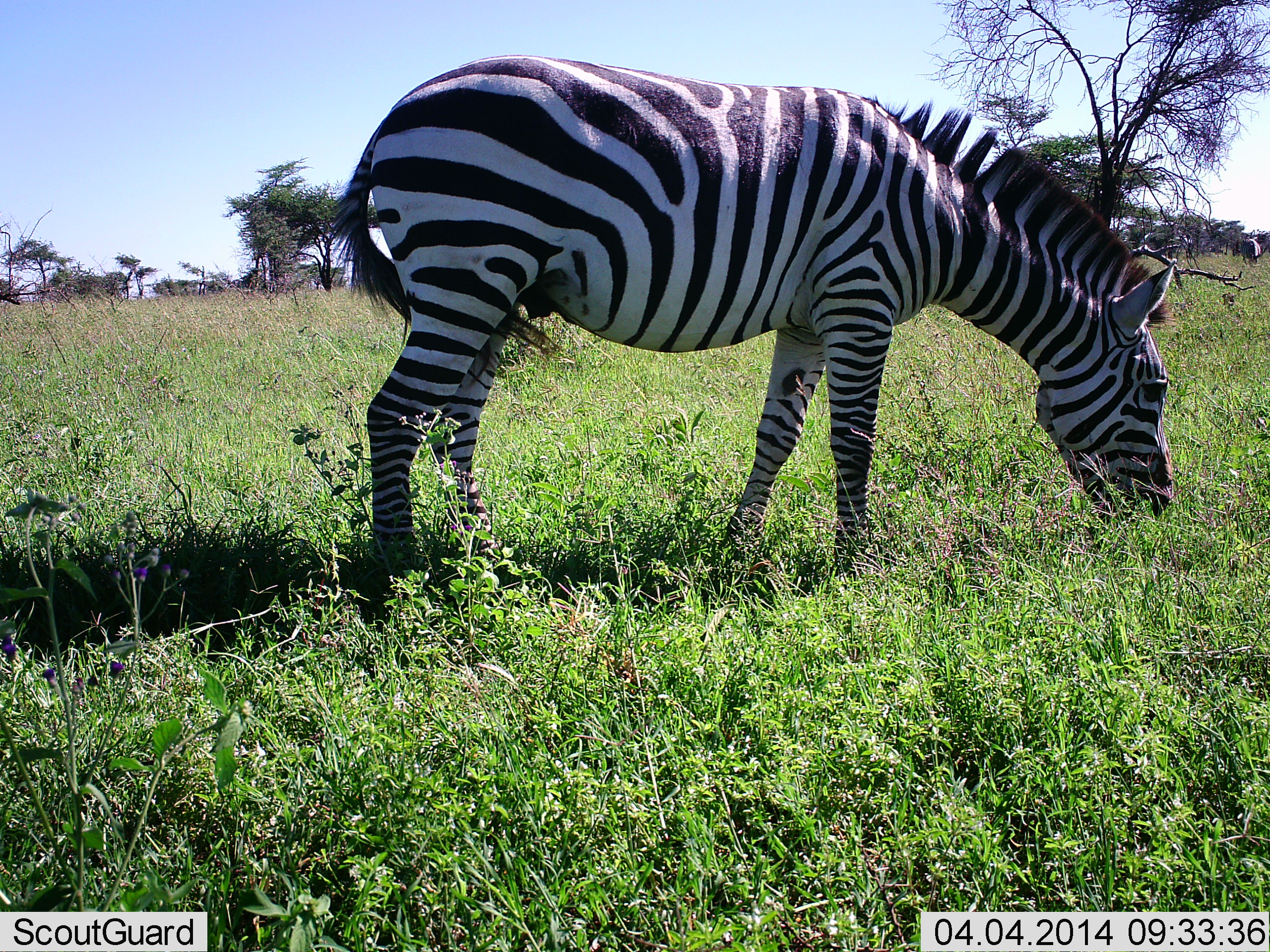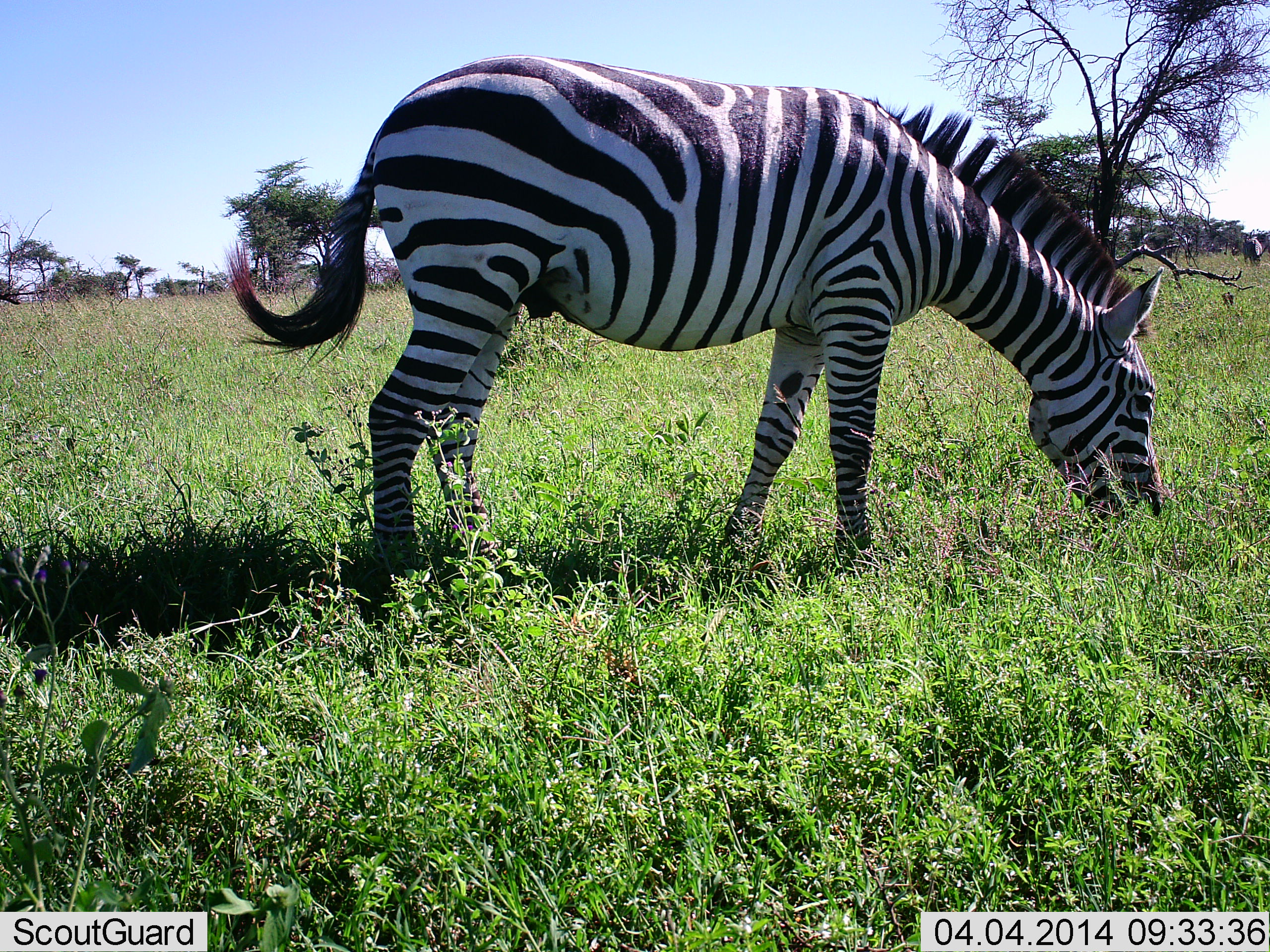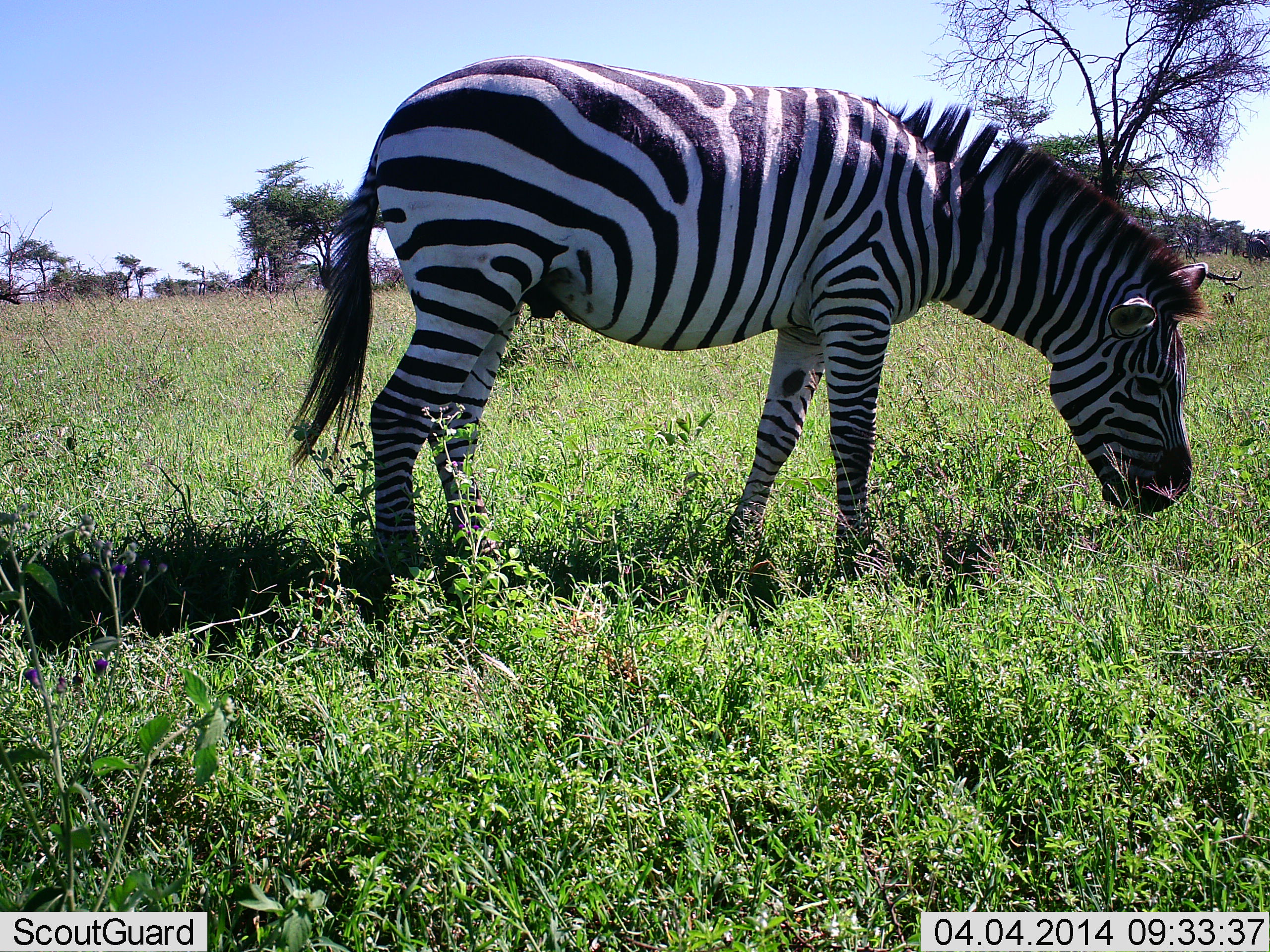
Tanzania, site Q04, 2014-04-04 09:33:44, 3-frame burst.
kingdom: Animalia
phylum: Chordata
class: Mammalia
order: Perissodactyla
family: Equidae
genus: Equus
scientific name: Equus quagga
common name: plains zebra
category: zebra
Zebra (plains zebra) (Equus quagga), count 1. Behavior (volunteer vote fractions): standing 20%, resting 0%, moving 0%, interacting 0%. Young present (vote fraction): 0%. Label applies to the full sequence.